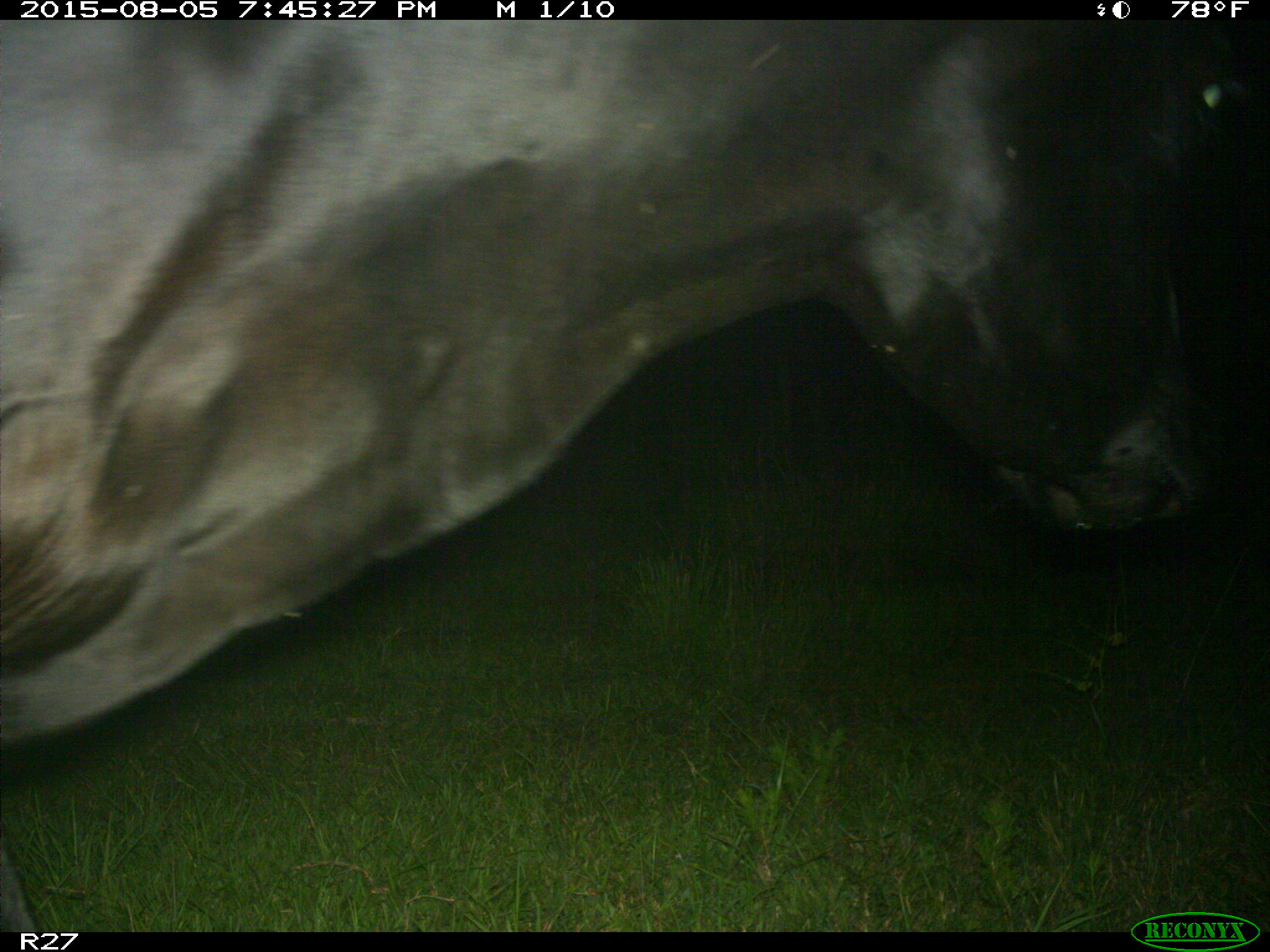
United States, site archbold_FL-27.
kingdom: Animalia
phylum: Chordata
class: Mammalia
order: Artiodactyla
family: Bovidae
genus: Bos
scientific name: Bos taurus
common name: domestic cow